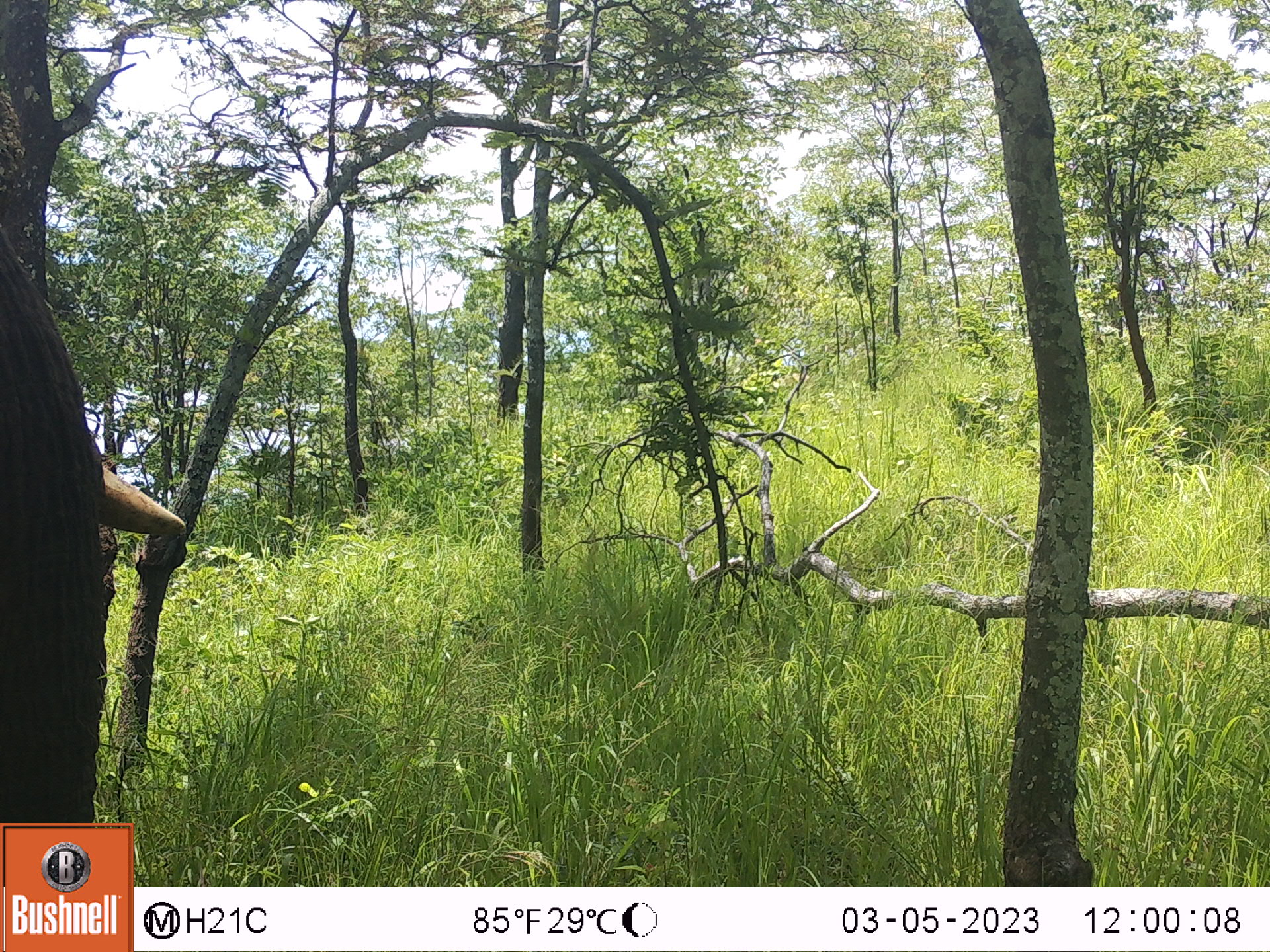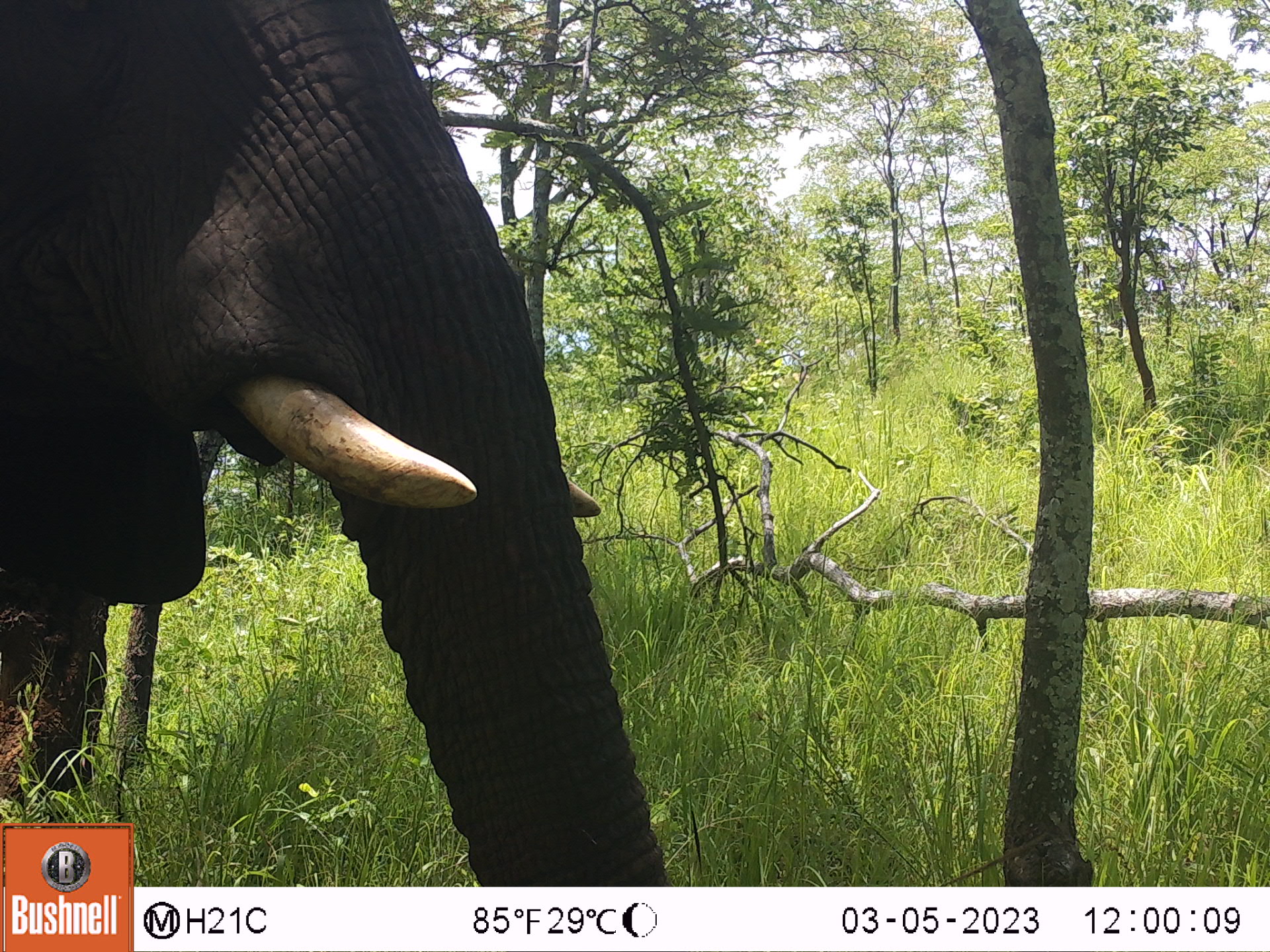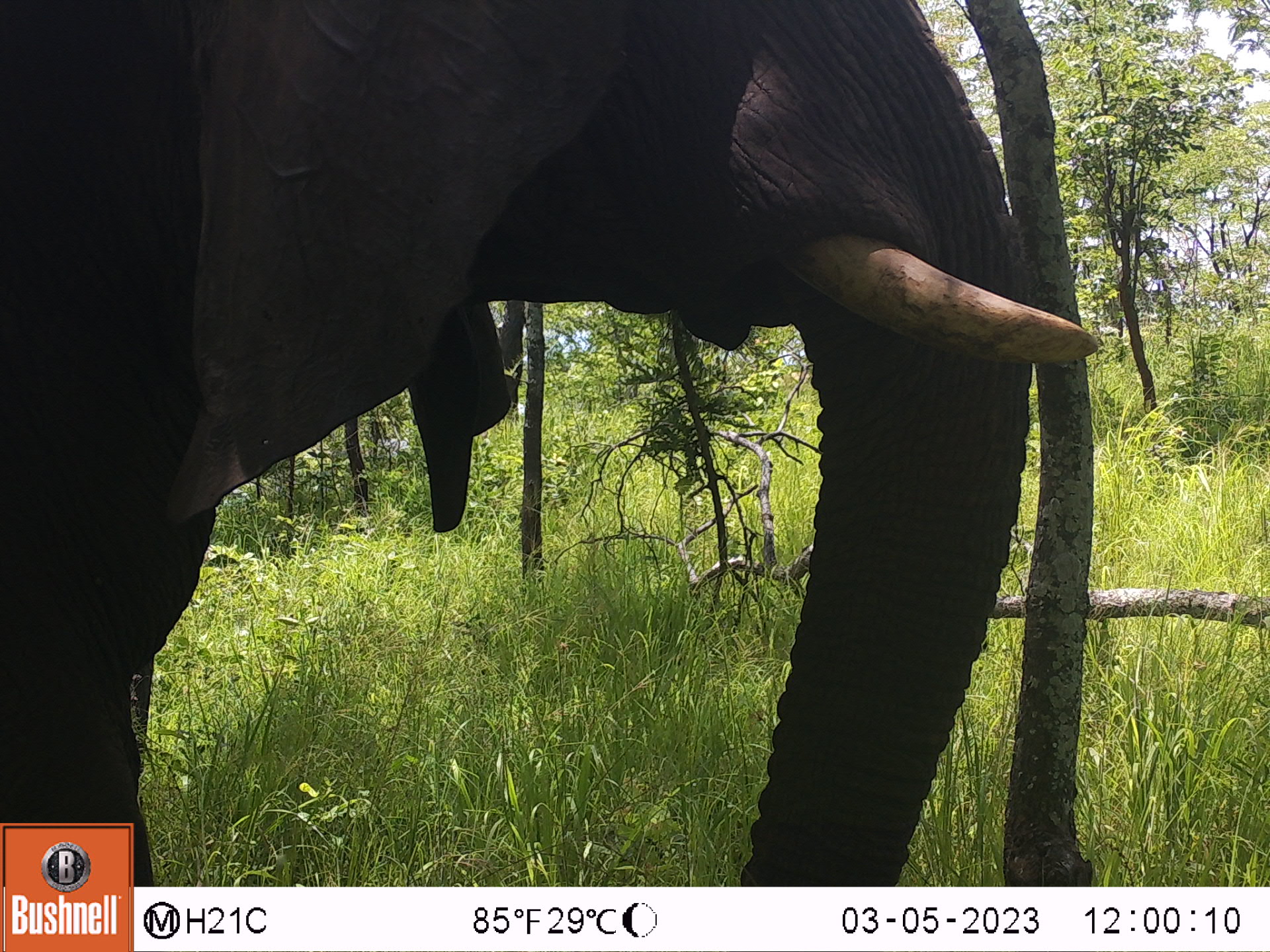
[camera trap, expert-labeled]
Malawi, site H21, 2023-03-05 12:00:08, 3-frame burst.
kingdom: Animalia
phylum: Chordata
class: Mammalia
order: Proboscidea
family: Elephantidae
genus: Loxodonta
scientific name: Loxodonta africana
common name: african savanna elephant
African savanna elephant (Loxodonta africana), count 1.